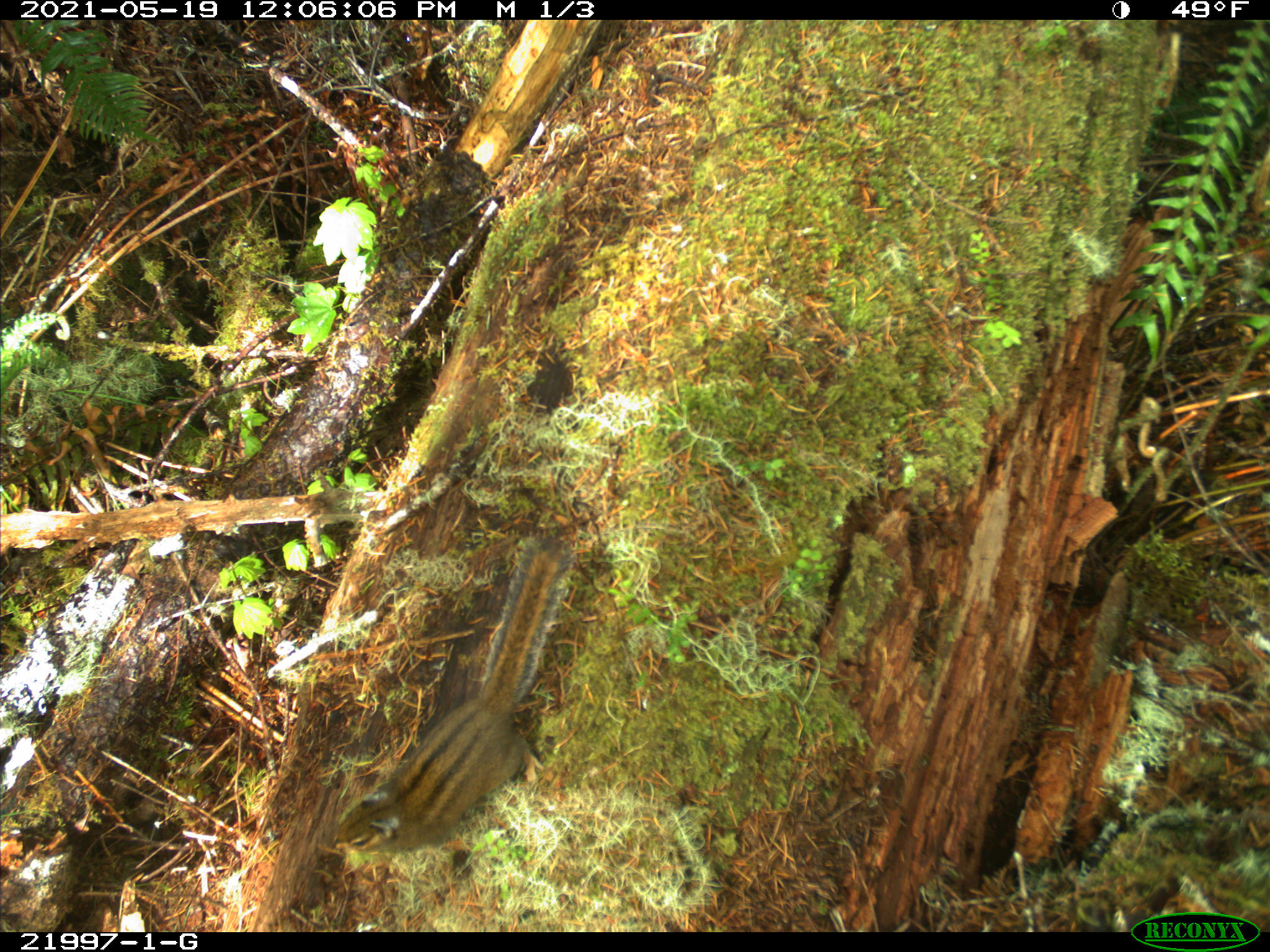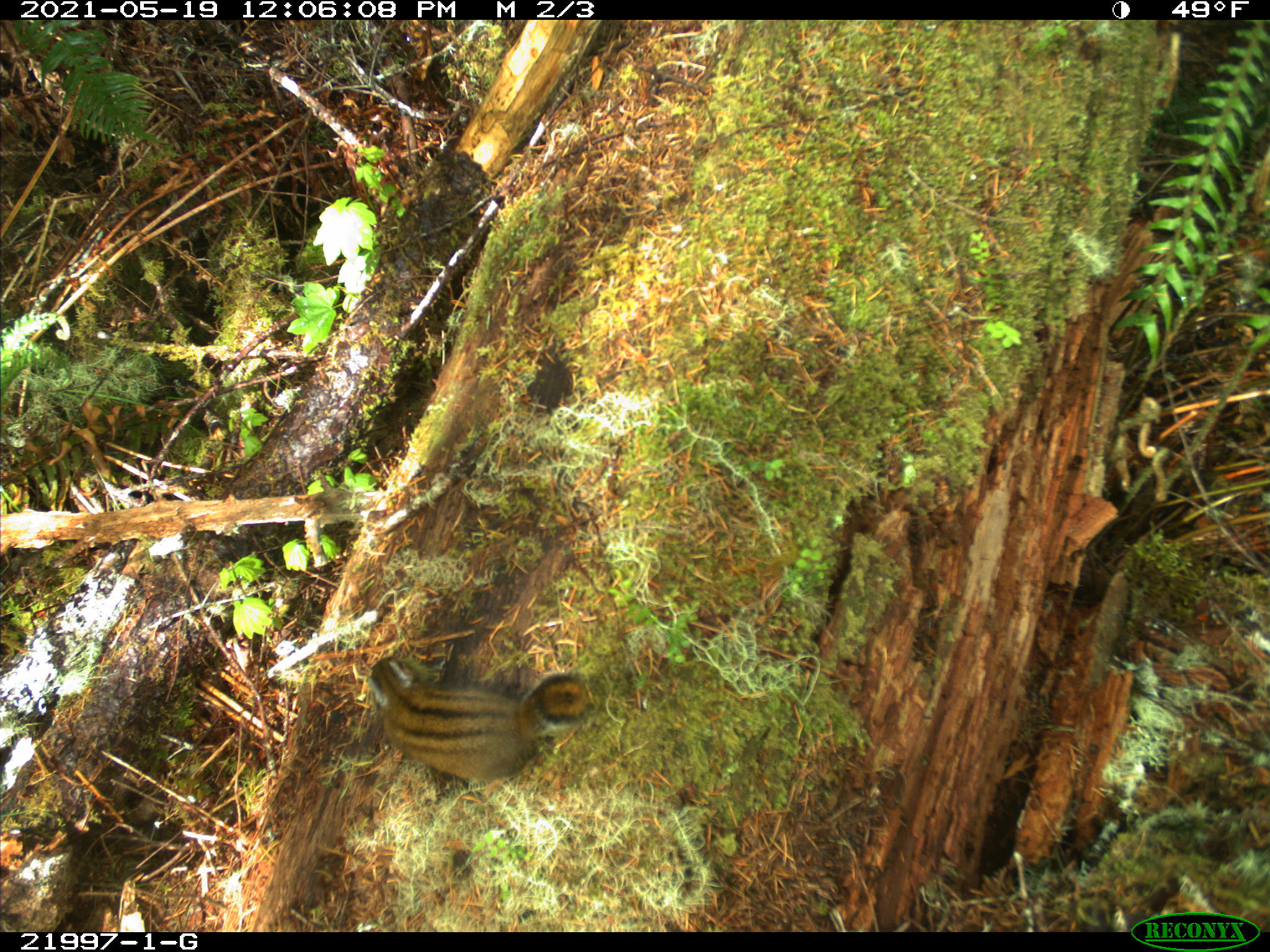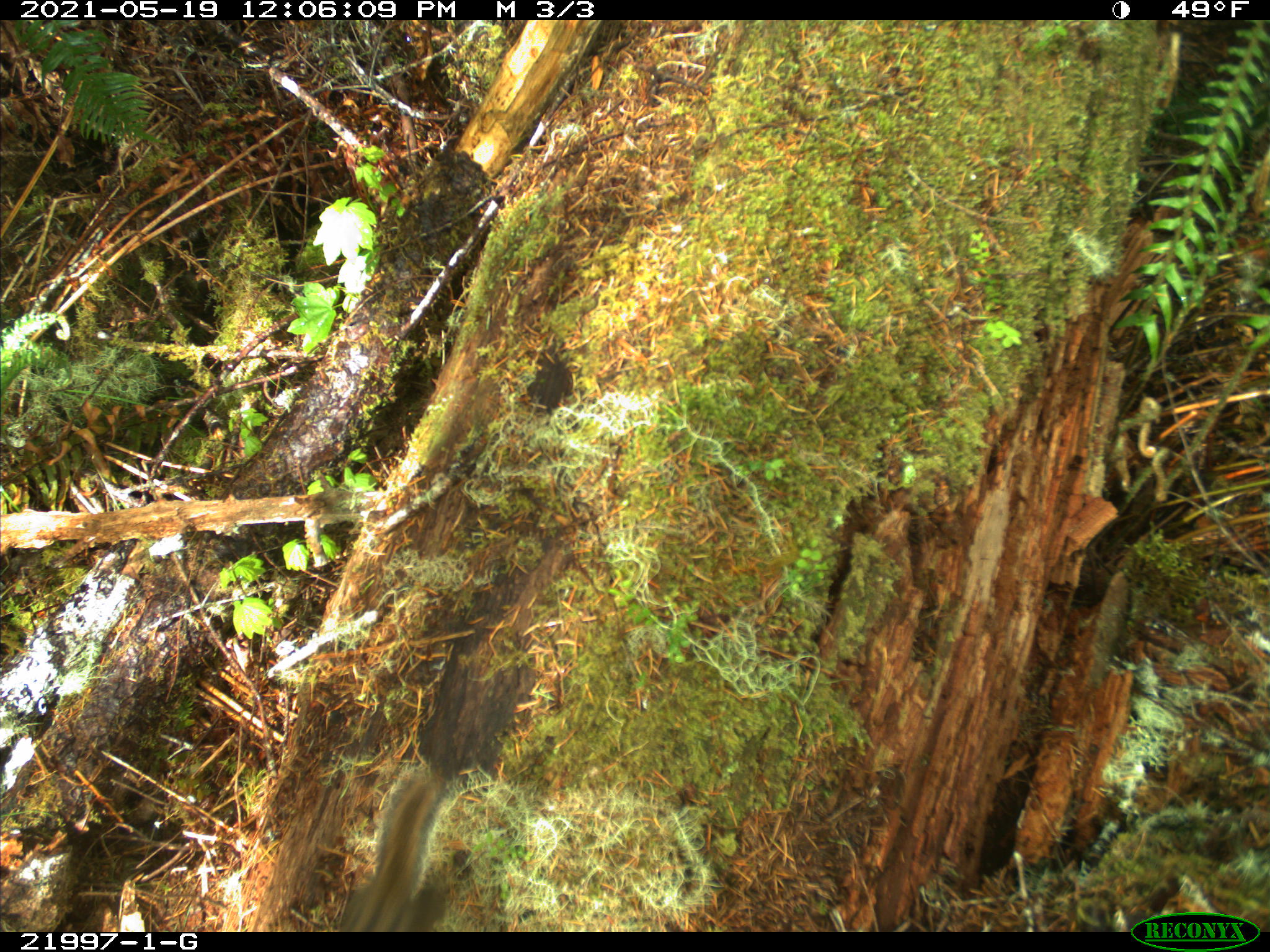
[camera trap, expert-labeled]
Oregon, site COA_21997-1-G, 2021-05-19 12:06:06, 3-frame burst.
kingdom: Animalia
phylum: Chordata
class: Mammalia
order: Rodentia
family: Sciuridae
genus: Neotamias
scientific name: Neotamias townsendii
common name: townsend's chipmunk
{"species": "townsend's chipmunk (Neotamias townsendii)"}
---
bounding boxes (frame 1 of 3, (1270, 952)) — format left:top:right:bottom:
townsend's chipmunk: 307:515:616:892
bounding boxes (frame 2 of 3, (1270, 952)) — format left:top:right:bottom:
townsend's chipmunk: 345:633:607:798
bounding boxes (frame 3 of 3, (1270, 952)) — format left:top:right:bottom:
townsend's chipmunk: 306:740:490:931